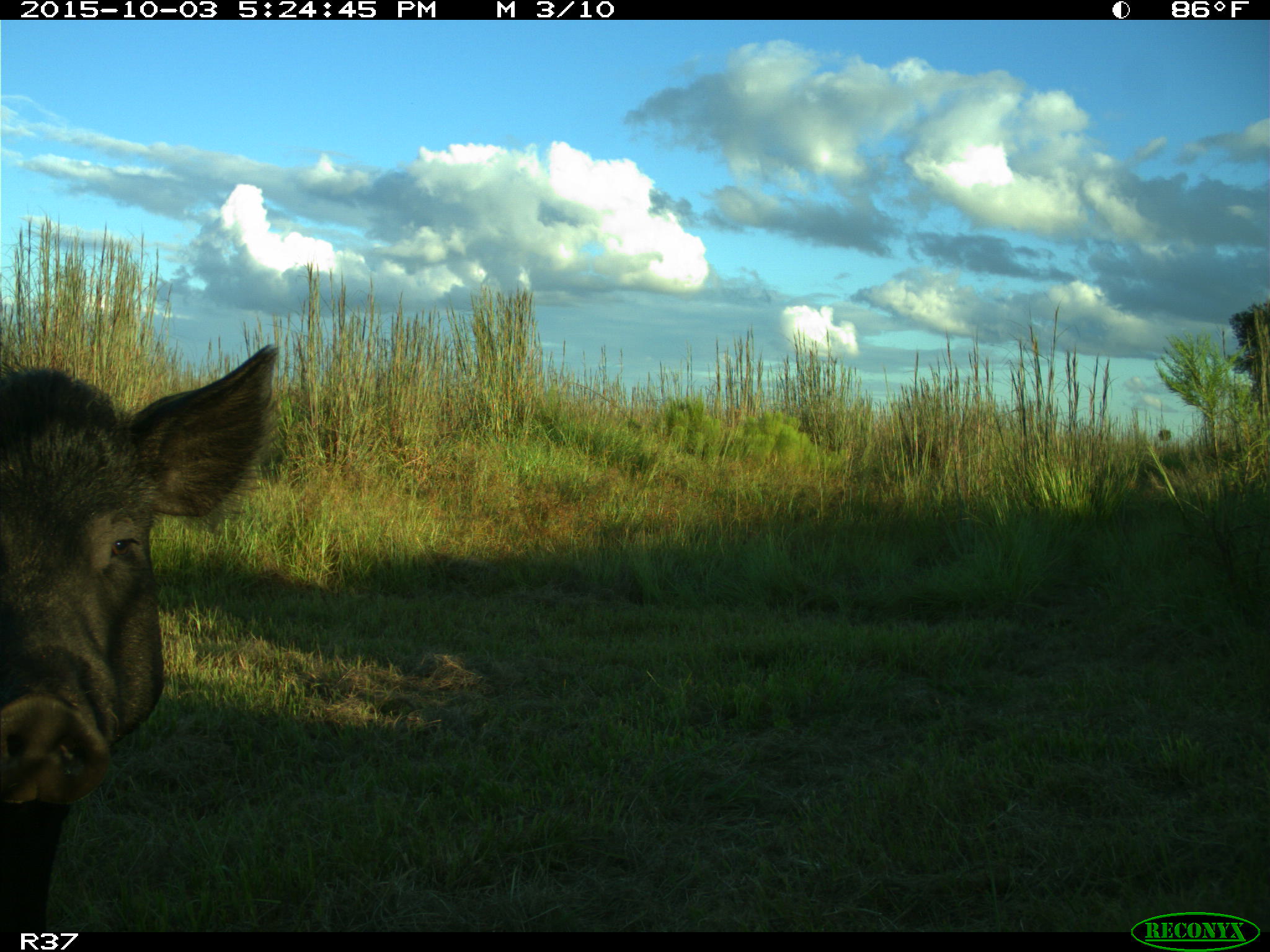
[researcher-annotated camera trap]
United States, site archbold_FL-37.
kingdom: Animalia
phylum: Chordata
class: Mammalia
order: Artiodactyla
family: Suidae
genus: Sus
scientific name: Sus scrofa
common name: wild boar